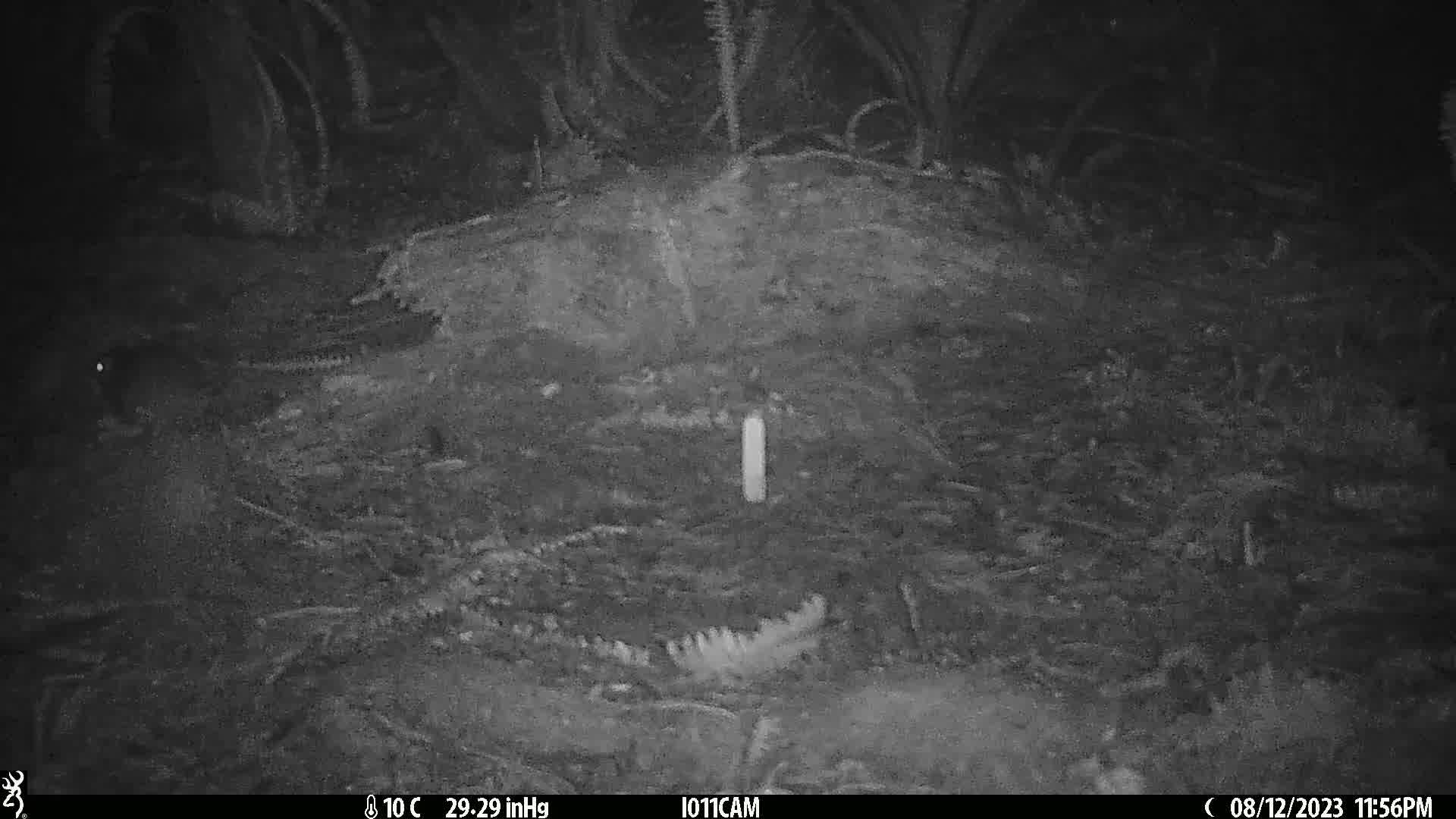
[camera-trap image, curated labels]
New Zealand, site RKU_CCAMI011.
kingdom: Animalia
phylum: Chordata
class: Mammalia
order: Rodentia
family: Muridae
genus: Rattus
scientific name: Rattus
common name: rat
Rat (Rattus).